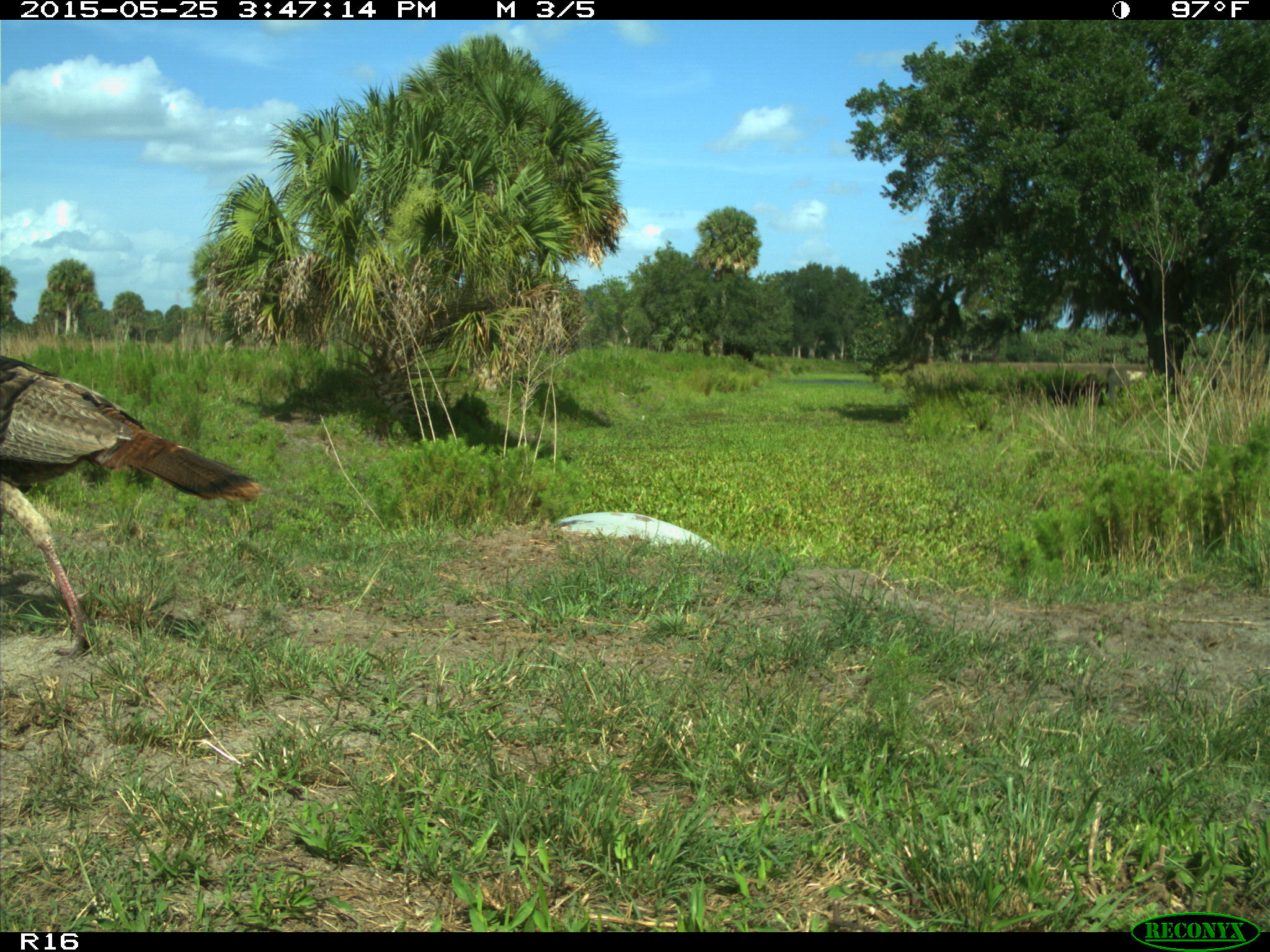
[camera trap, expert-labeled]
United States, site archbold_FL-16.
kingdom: Animalia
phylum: Chordata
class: Mammalia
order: Artiodactyla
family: Bovidae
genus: Bos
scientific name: Bos taurus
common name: domestic cow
Bos taurus (domestic cow).